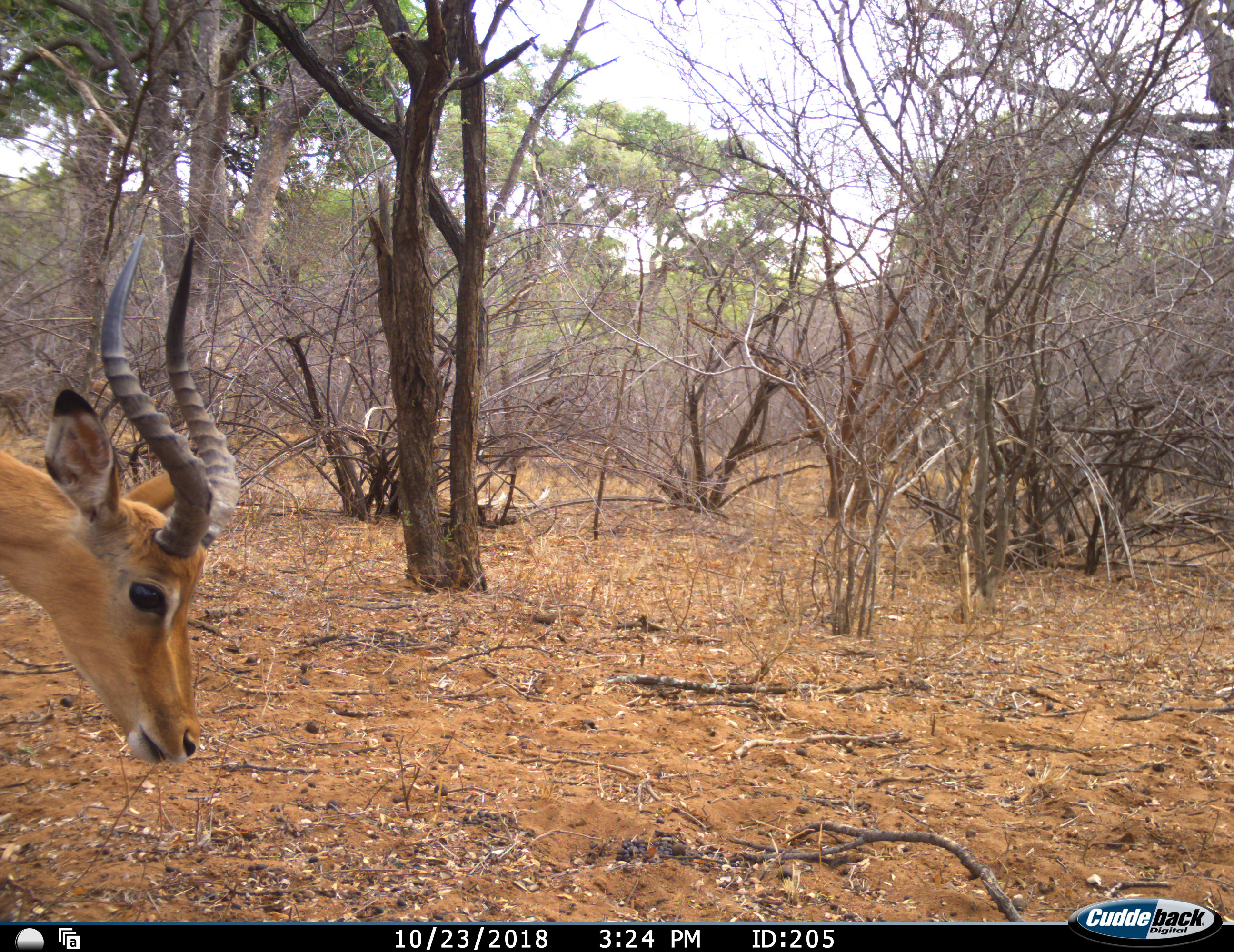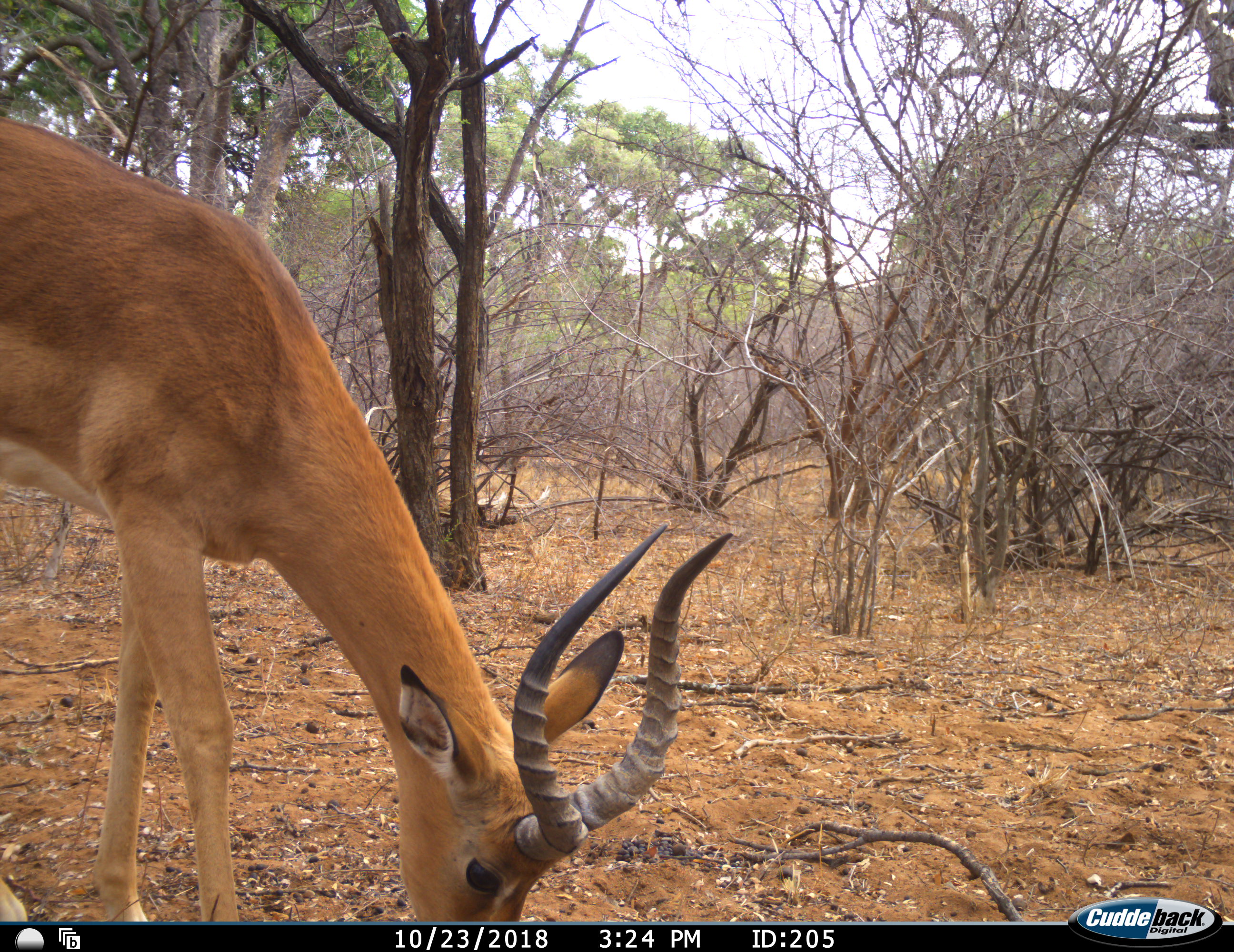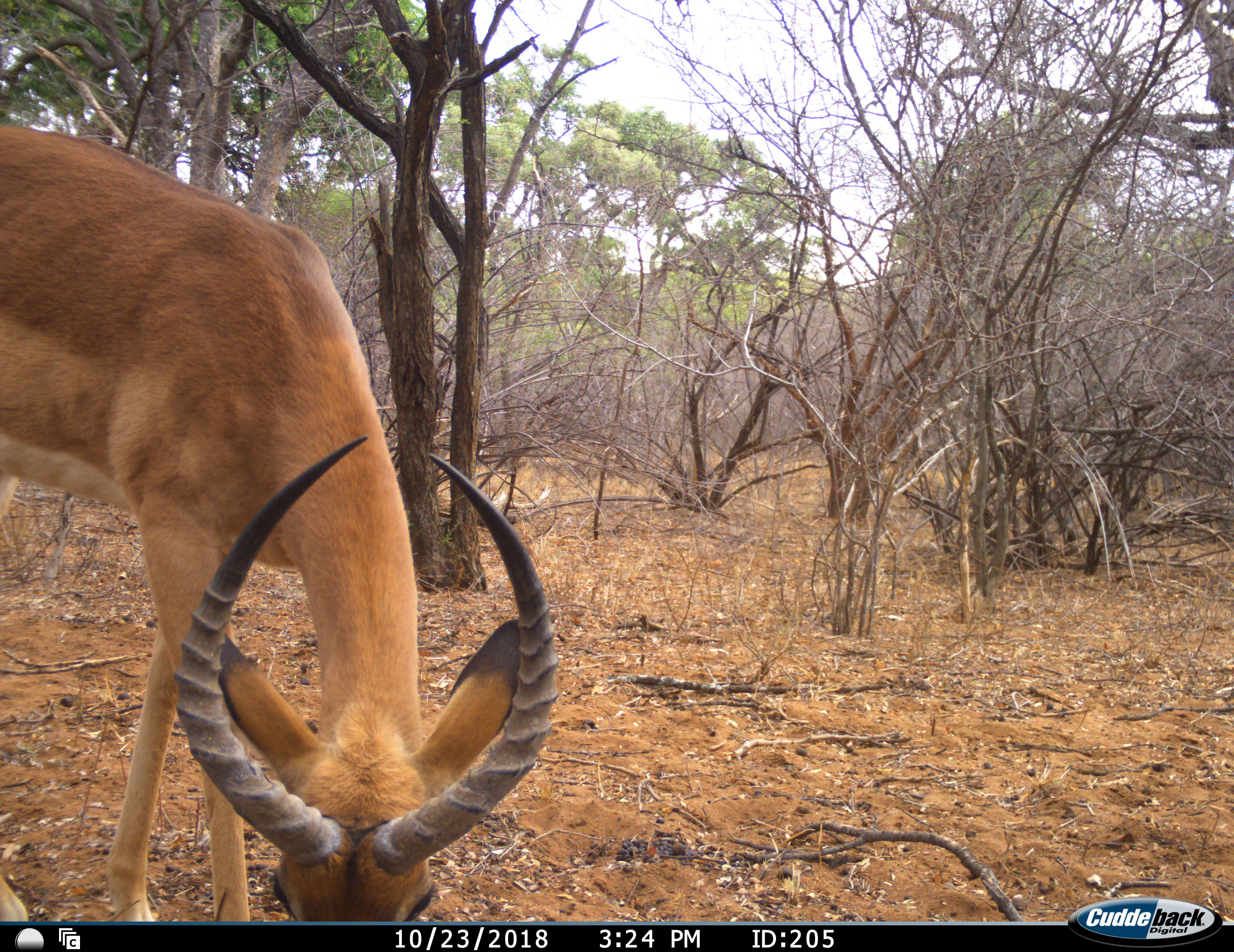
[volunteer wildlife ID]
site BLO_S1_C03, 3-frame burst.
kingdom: Animalia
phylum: Chordata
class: Mammalia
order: Artiodactyla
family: Bovidae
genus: Aepyceros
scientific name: Aepyceros melampus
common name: impala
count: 1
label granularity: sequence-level